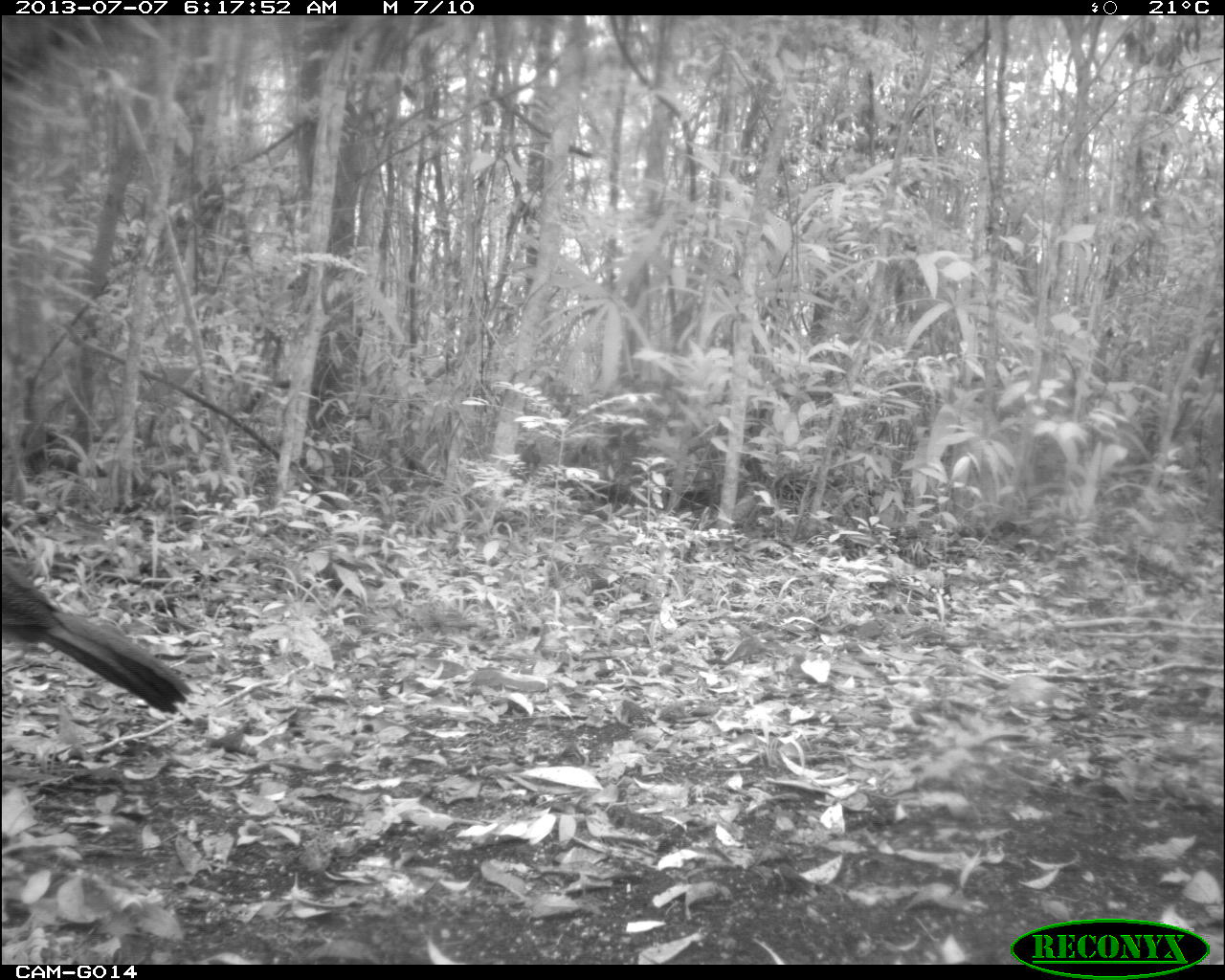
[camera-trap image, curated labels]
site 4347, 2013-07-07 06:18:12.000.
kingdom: Animalia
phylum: Chordata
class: Aves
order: Galliformes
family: Cracidae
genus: Crax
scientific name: Crax rubra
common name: great curassow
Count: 1.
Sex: female.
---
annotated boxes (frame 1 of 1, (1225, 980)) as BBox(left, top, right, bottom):
crax rubra: BBox(0, 550, 194, 716)